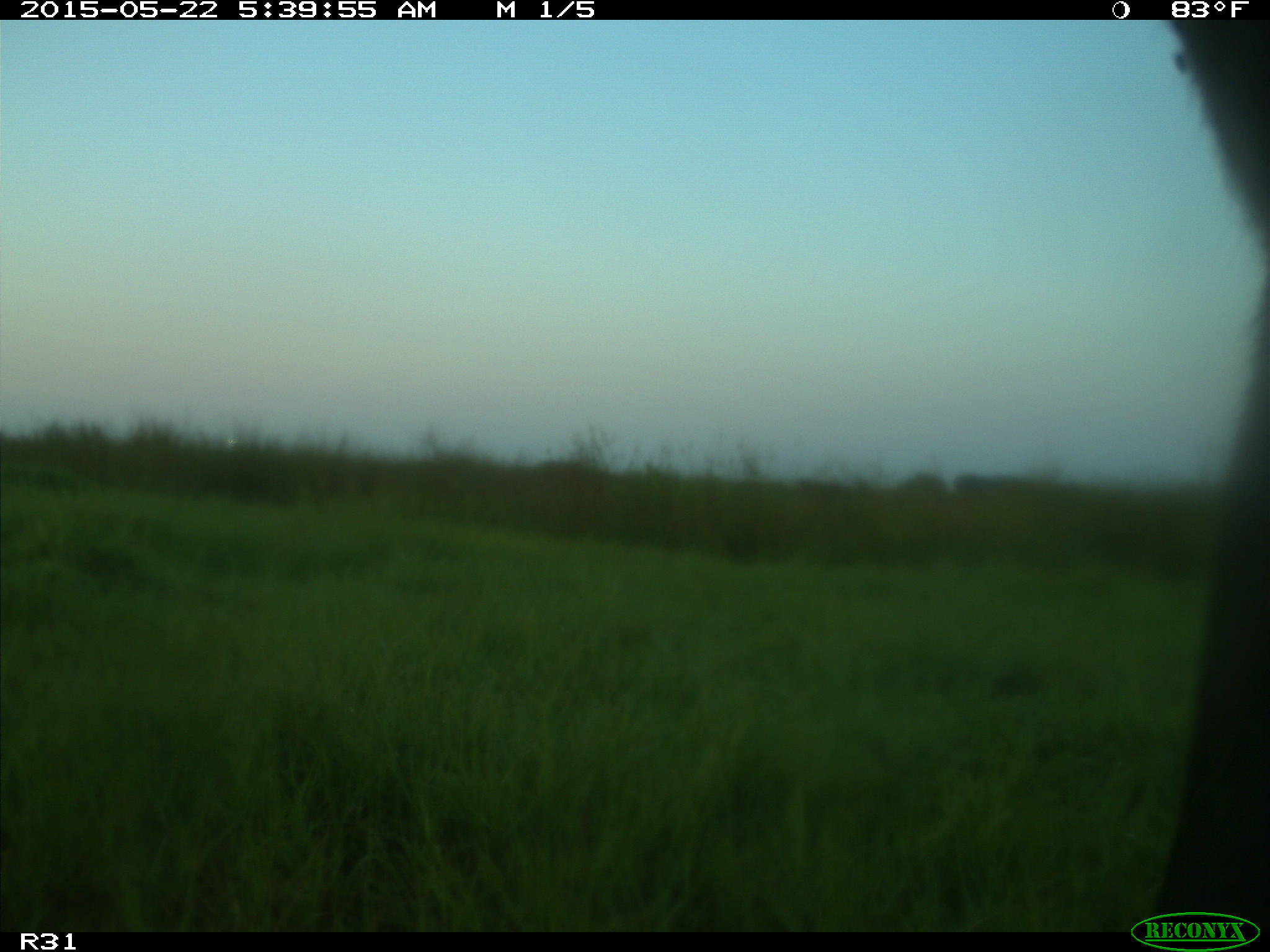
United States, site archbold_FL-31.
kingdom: Animalia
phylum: Chordata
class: Mammalia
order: Artiodactyla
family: Bovidae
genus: Bos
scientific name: Bos taurus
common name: domestic cow